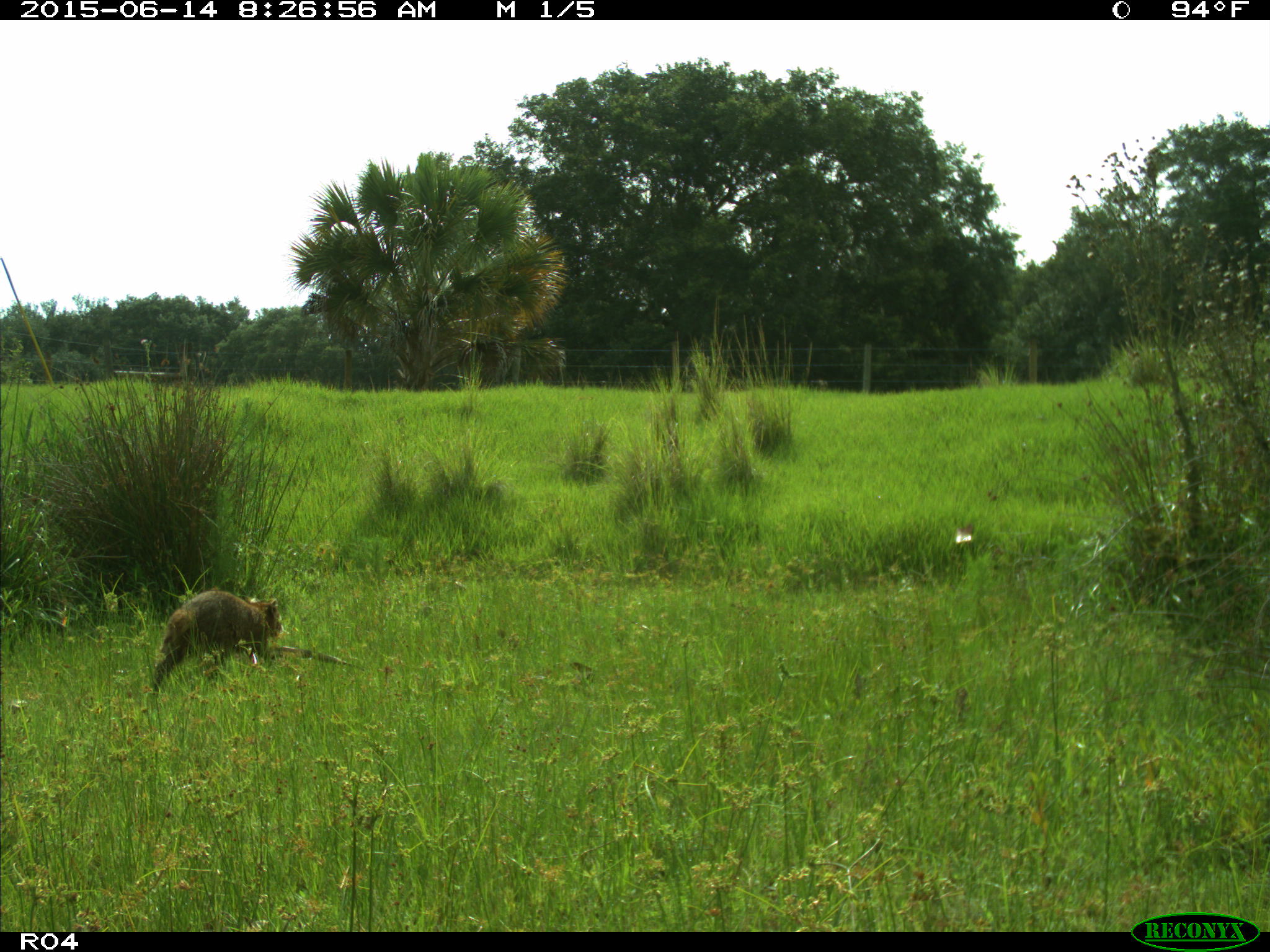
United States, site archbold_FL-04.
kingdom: Animalia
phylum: Chordata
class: Mammalia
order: Carnivora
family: Procyonidae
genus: Procyon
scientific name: Procyon lotor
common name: common raccoon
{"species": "Procyon lotor (common raccoon)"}